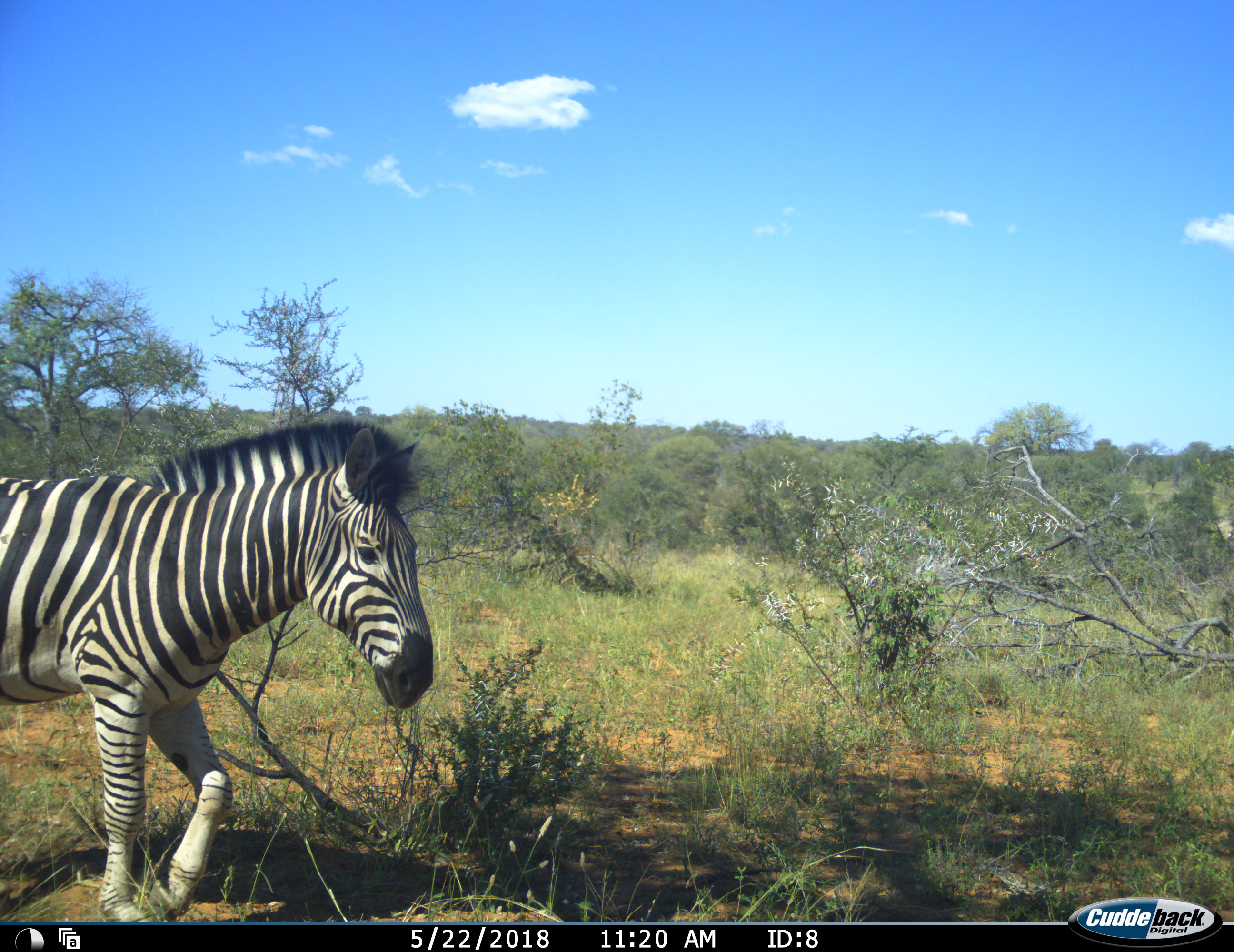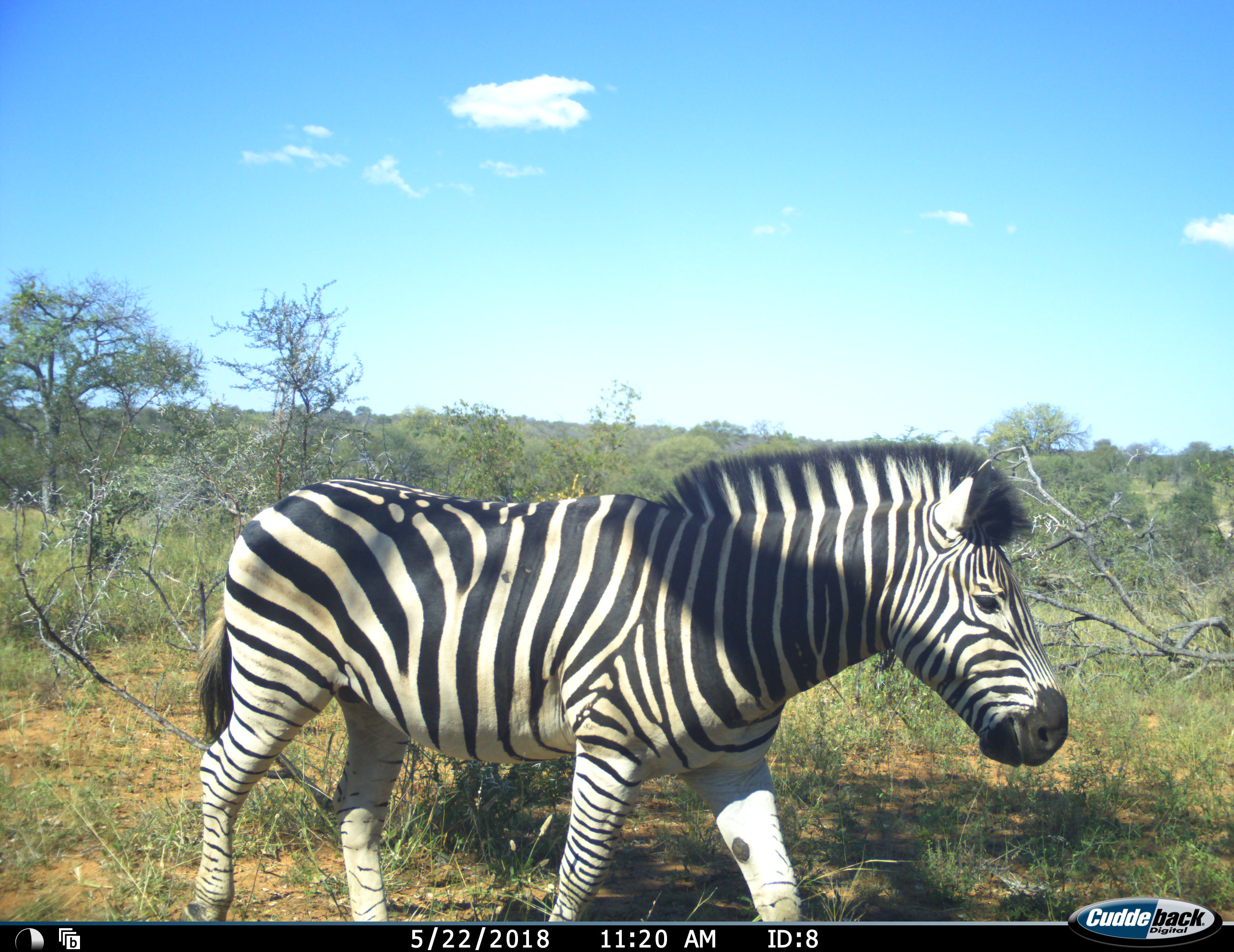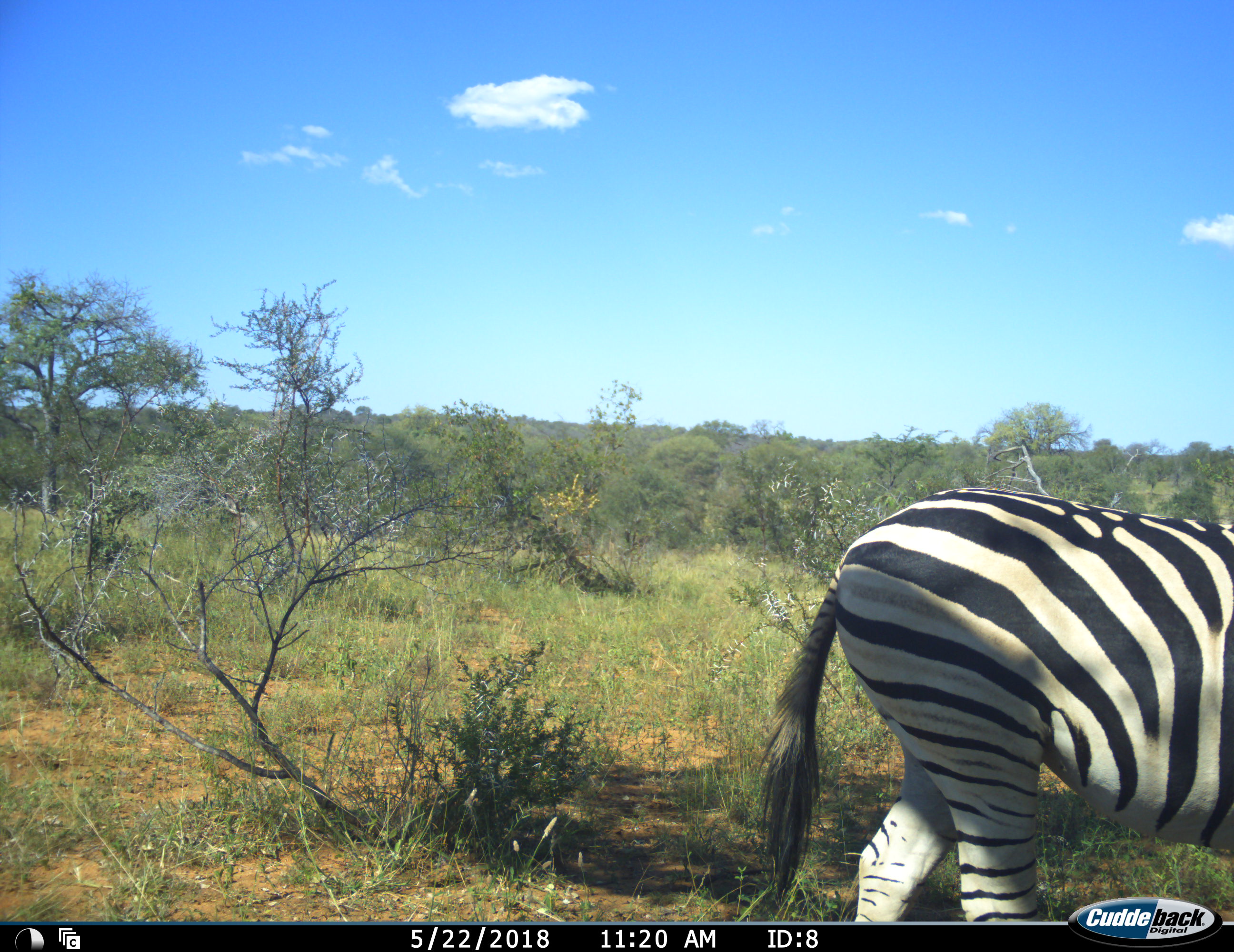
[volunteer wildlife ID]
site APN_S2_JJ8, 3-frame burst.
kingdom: Animalia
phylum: Chordata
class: Mammalia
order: Perissodactyla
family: Equidae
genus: Equus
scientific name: Equus quagga burchellii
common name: burchell's zebra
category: zebraburchells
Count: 1.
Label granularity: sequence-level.